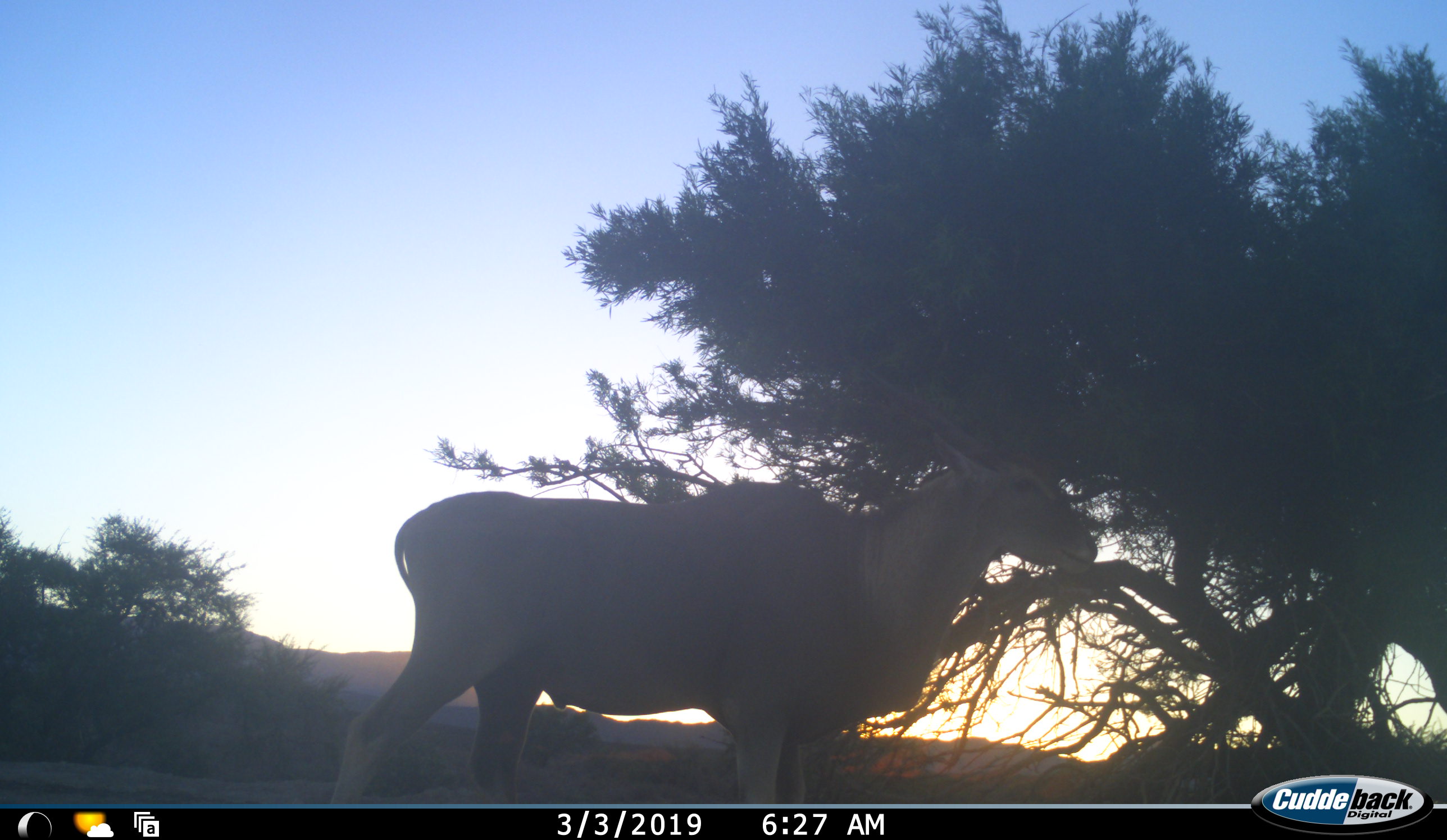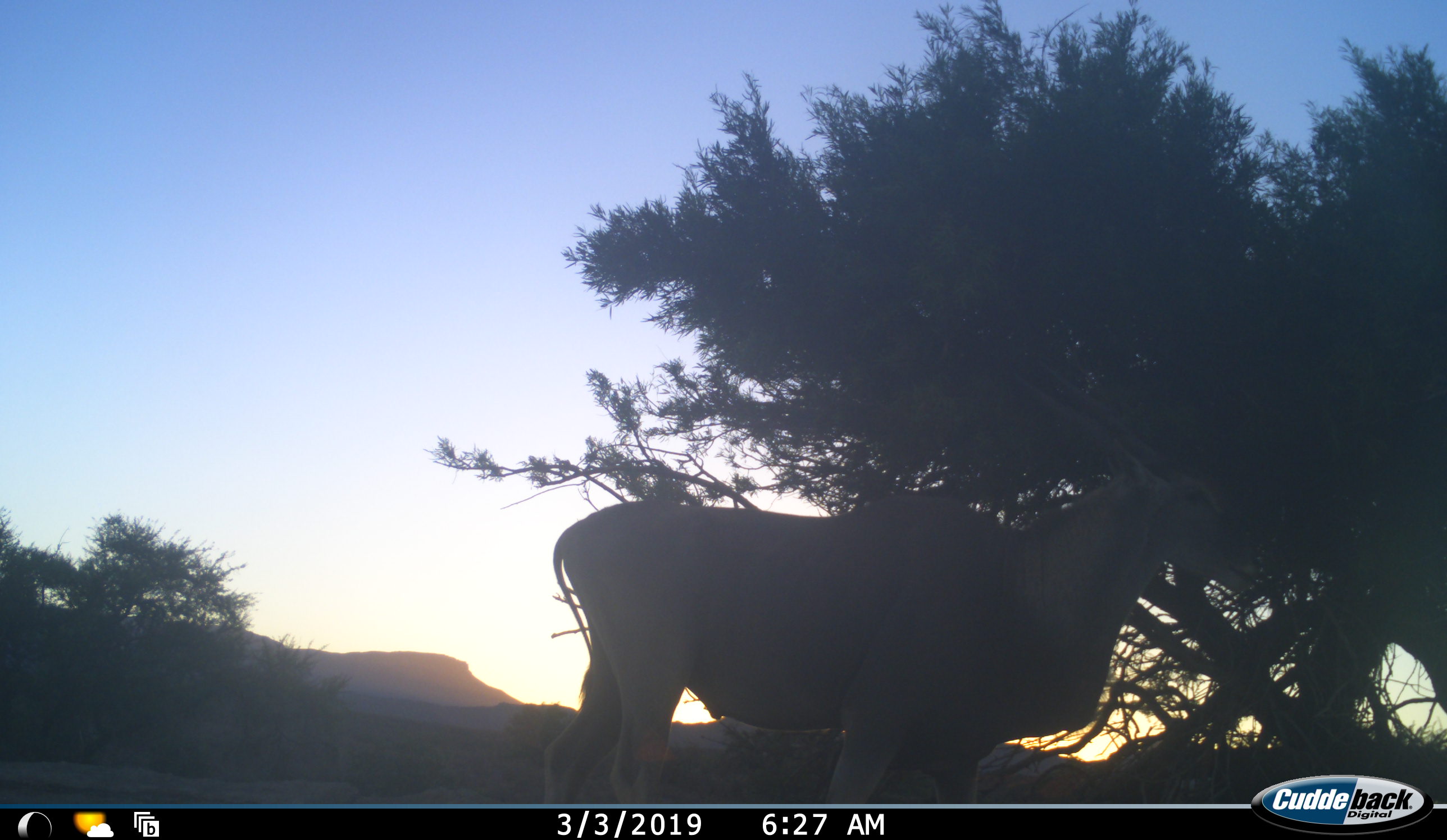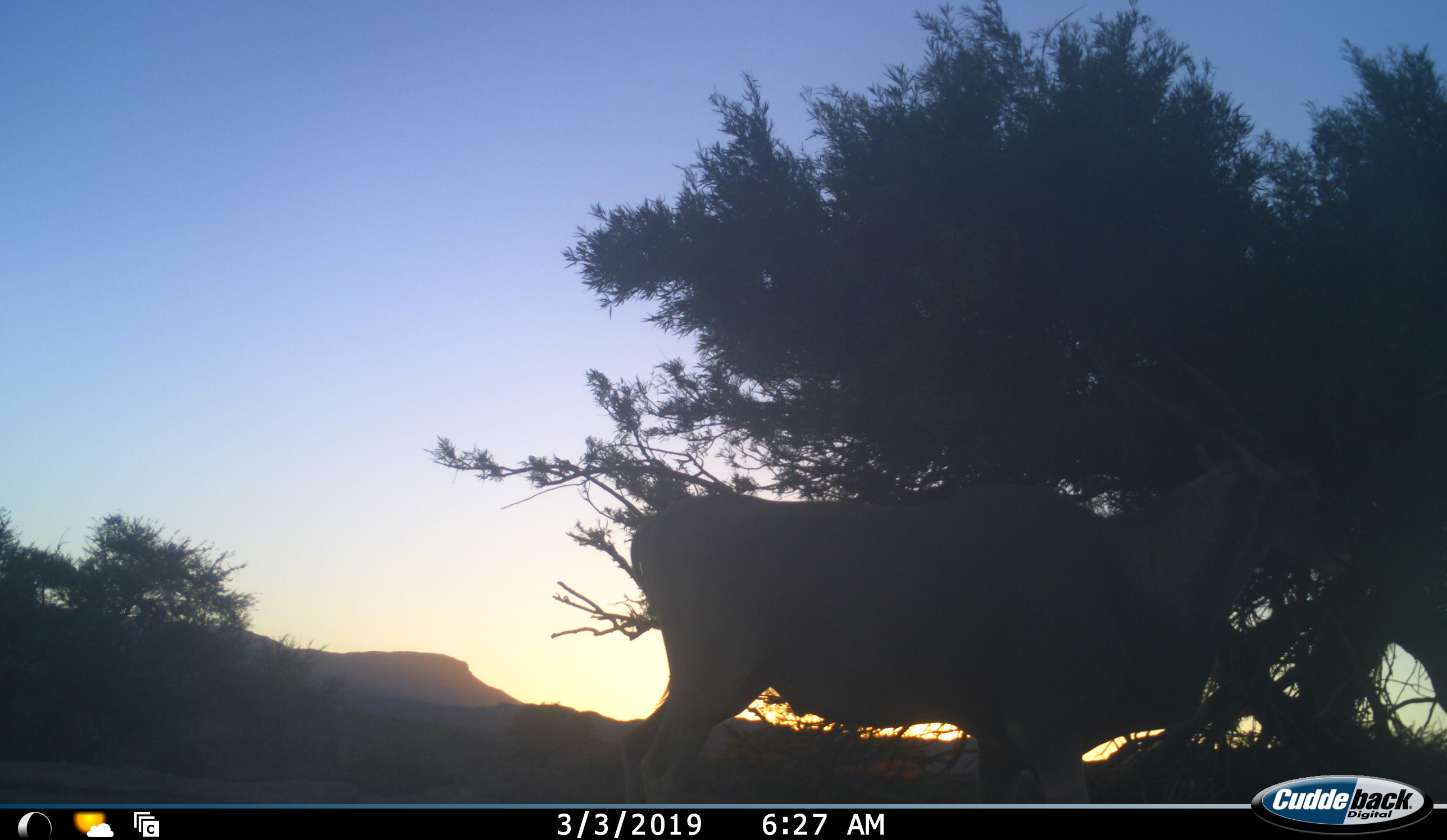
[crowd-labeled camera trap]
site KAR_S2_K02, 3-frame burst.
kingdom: Animalia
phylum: Chordata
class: Mammalia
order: Artiodactyla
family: Bovidae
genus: Tragelaphus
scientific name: Tragelaphus oryx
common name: eland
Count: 1.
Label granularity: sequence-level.